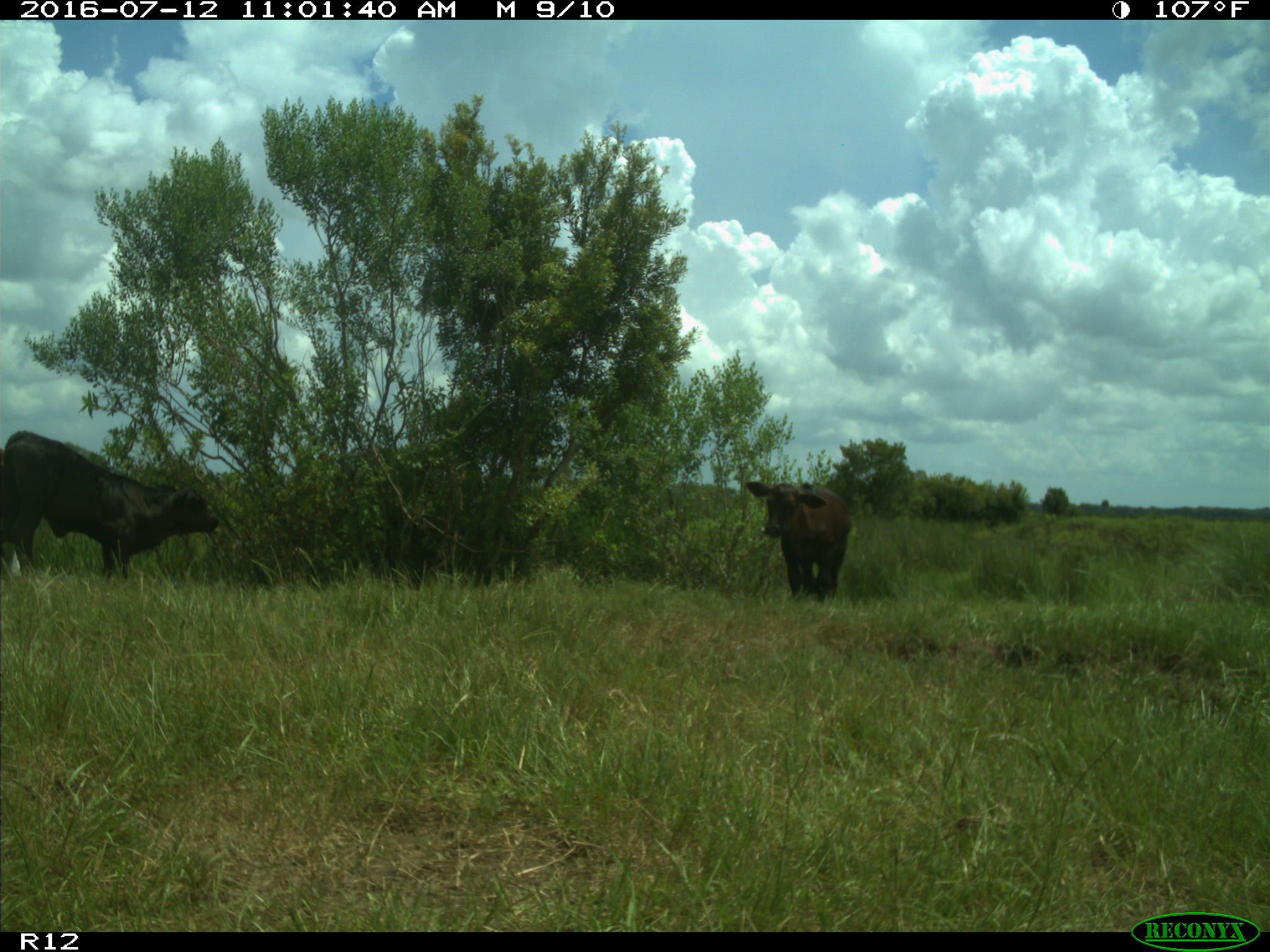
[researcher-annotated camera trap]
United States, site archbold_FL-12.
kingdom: Animalia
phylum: Chordata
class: Mammalia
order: Artiodactyla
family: Bovidae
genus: Bos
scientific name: Bos taurus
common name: domestic cow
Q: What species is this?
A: Bos taurus (domestic cow).